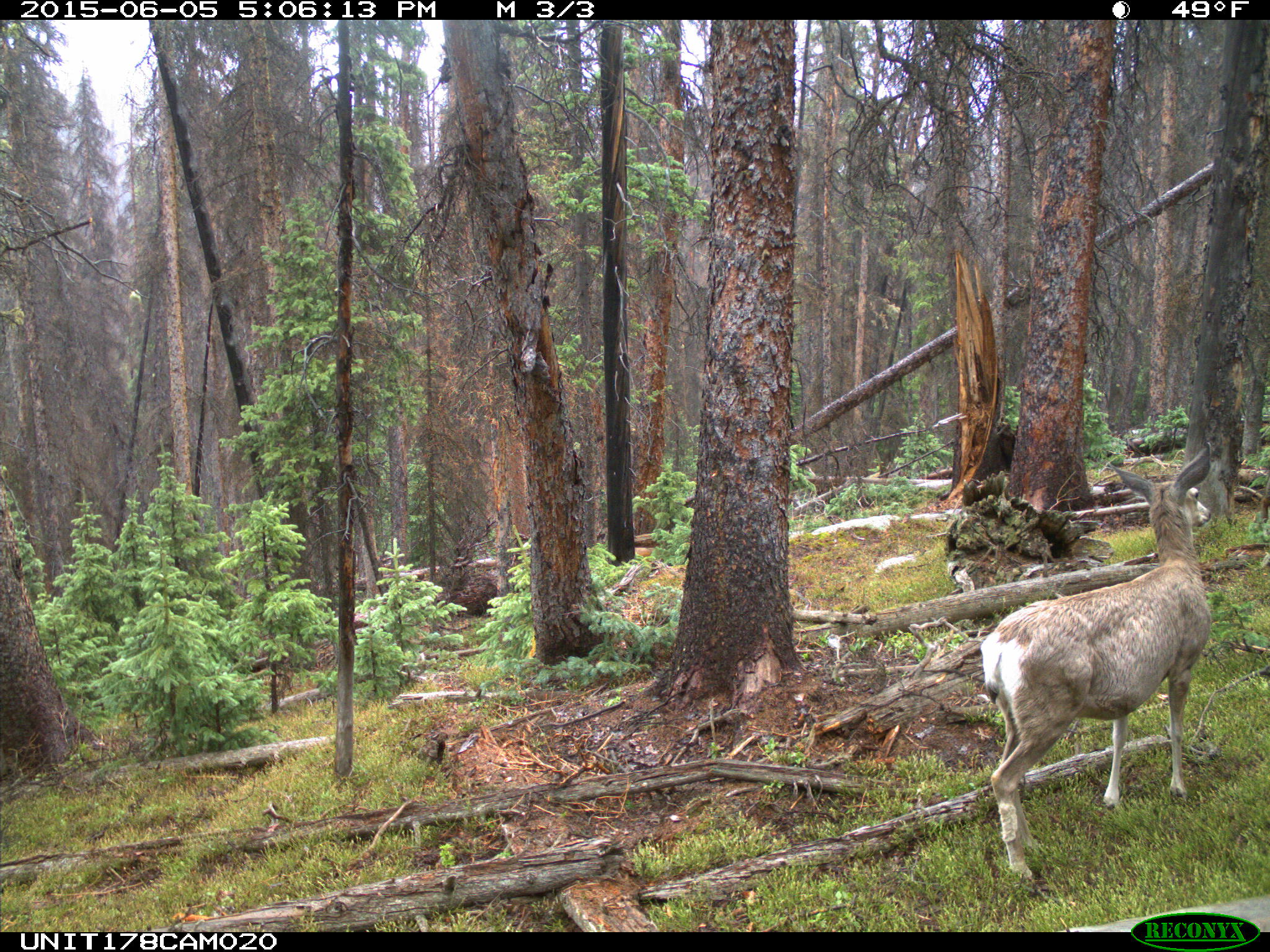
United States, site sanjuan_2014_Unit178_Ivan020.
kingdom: Animalia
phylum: Chordata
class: Mammalia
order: Artiodactyla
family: Cervidae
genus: Odocoileus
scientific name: Odocoileus hemionus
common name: mule deer